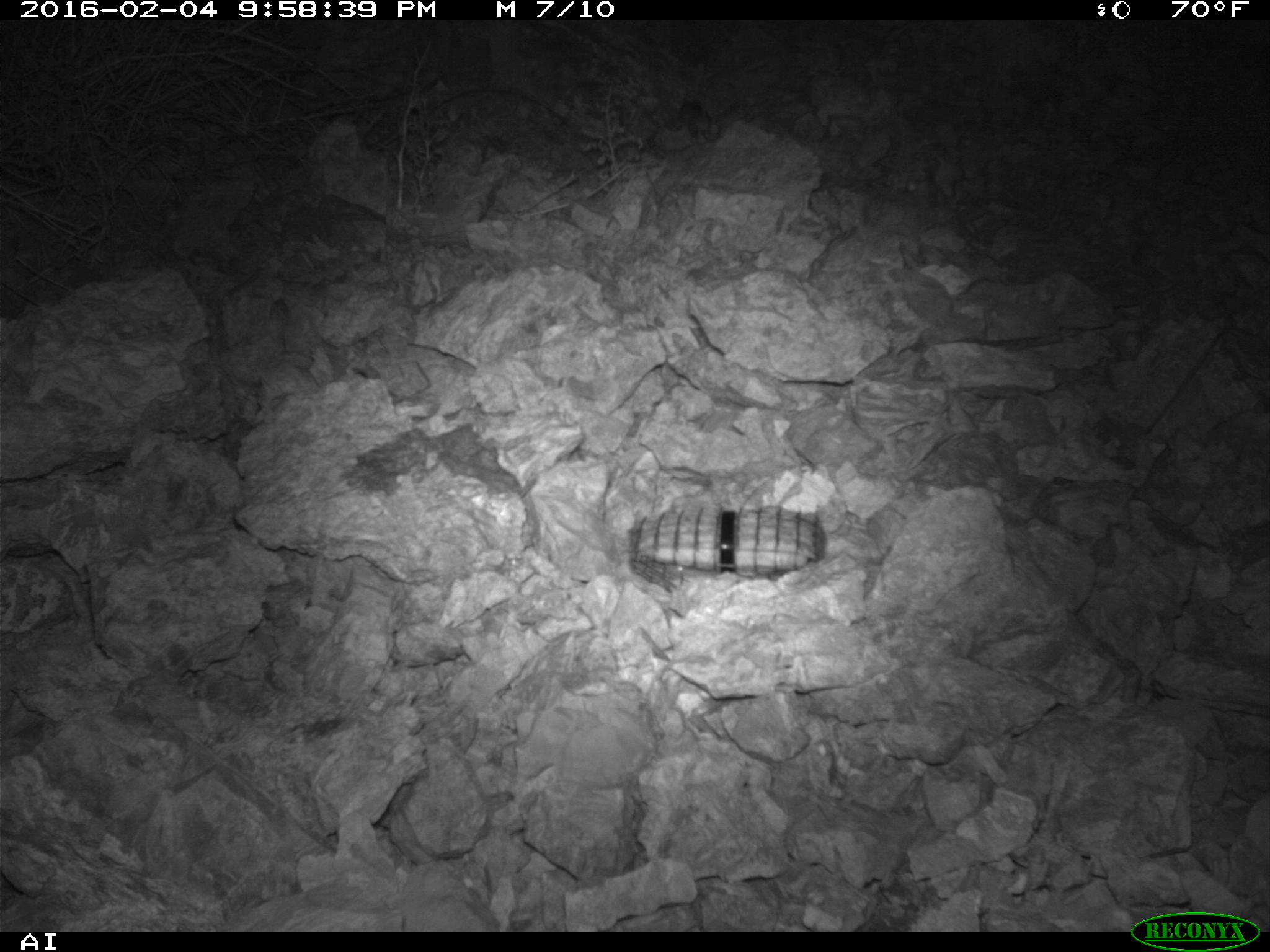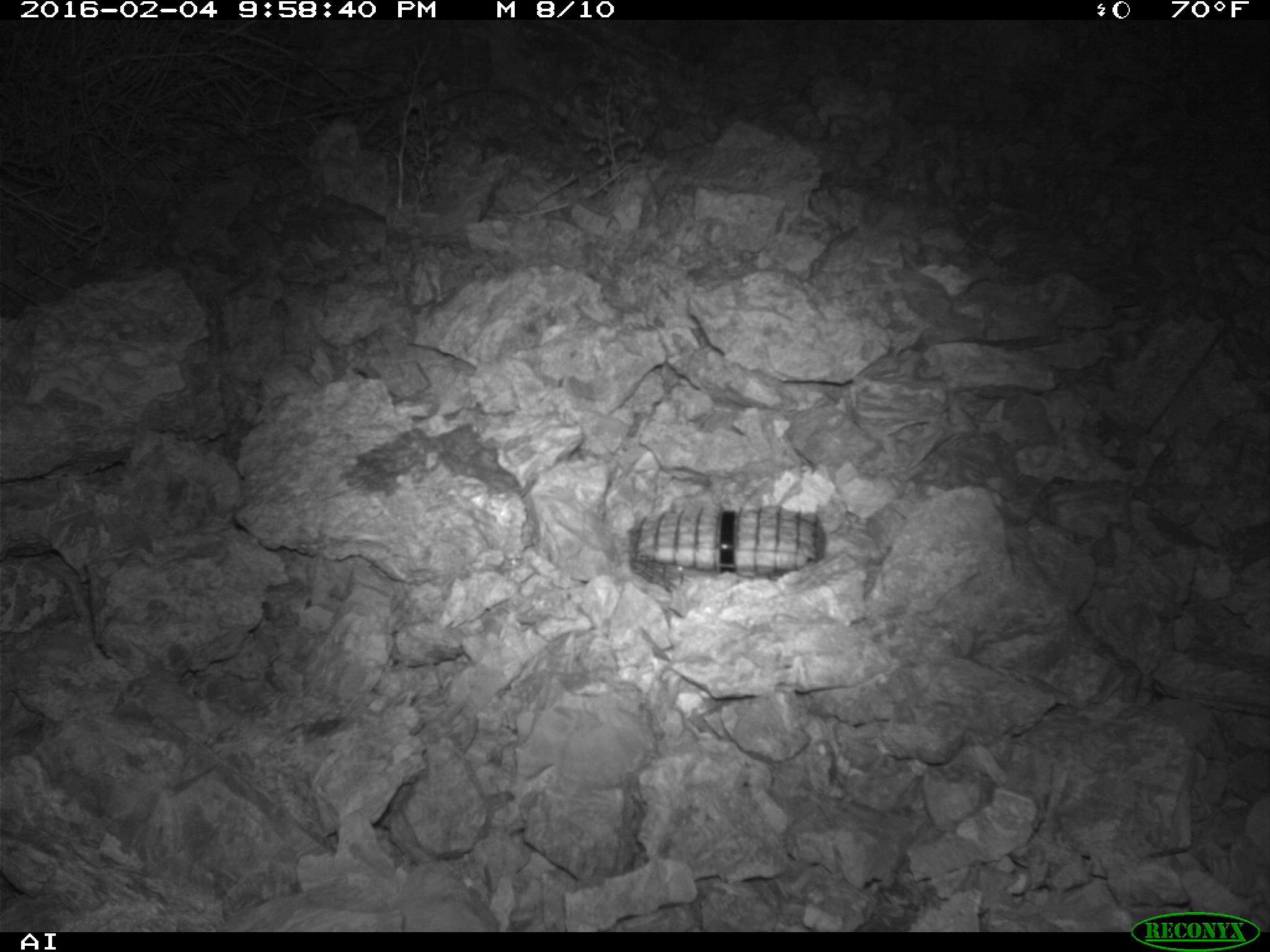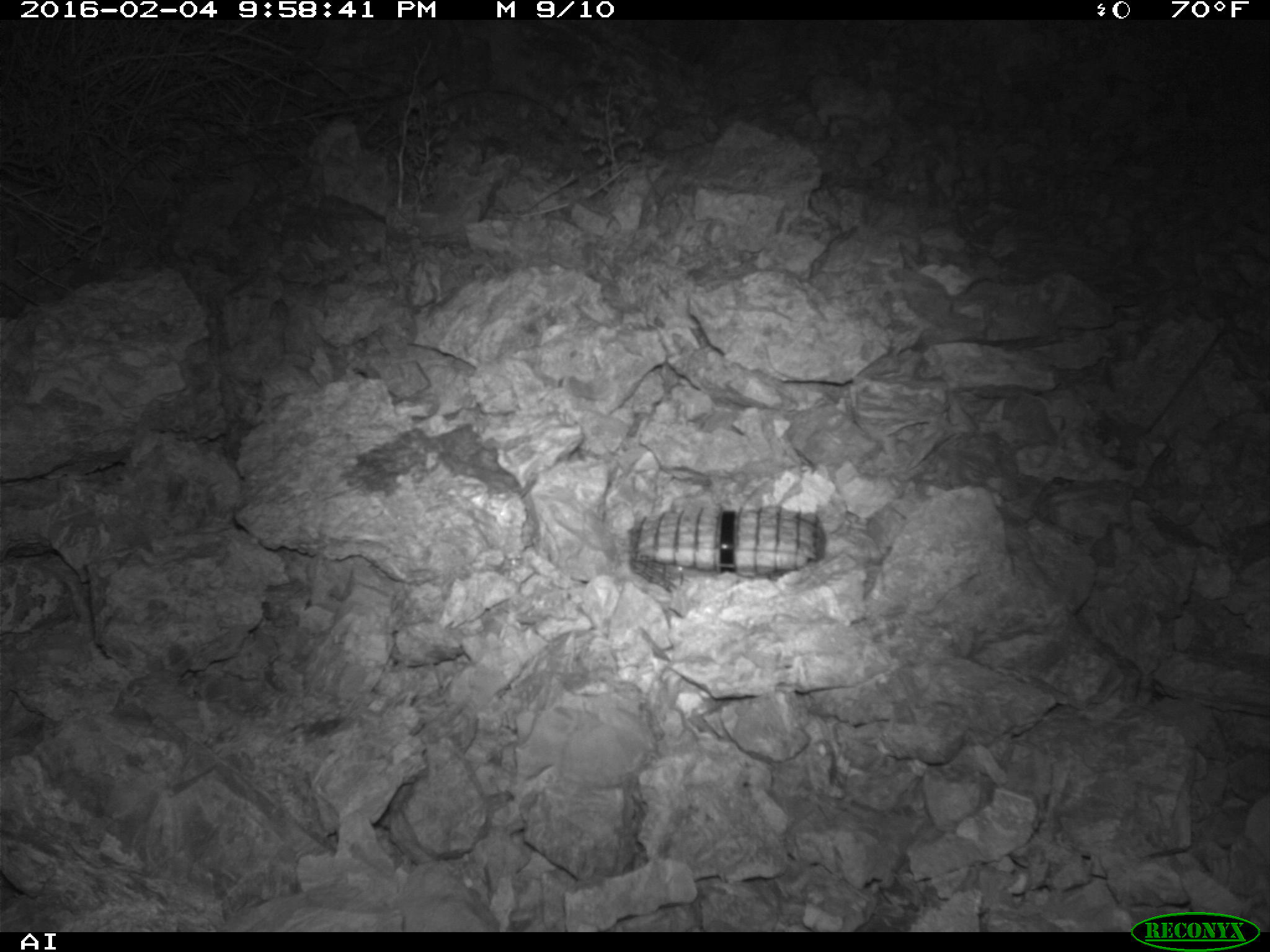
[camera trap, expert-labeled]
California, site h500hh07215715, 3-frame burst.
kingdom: Animalia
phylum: Chordata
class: Mammalia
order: Rodentia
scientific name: Rodentia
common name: rodent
Rodent (Rodentia).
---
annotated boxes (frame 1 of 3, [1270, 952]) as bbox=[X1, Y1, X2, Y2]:
rodent: bbox=[679, 96, 708, 138]